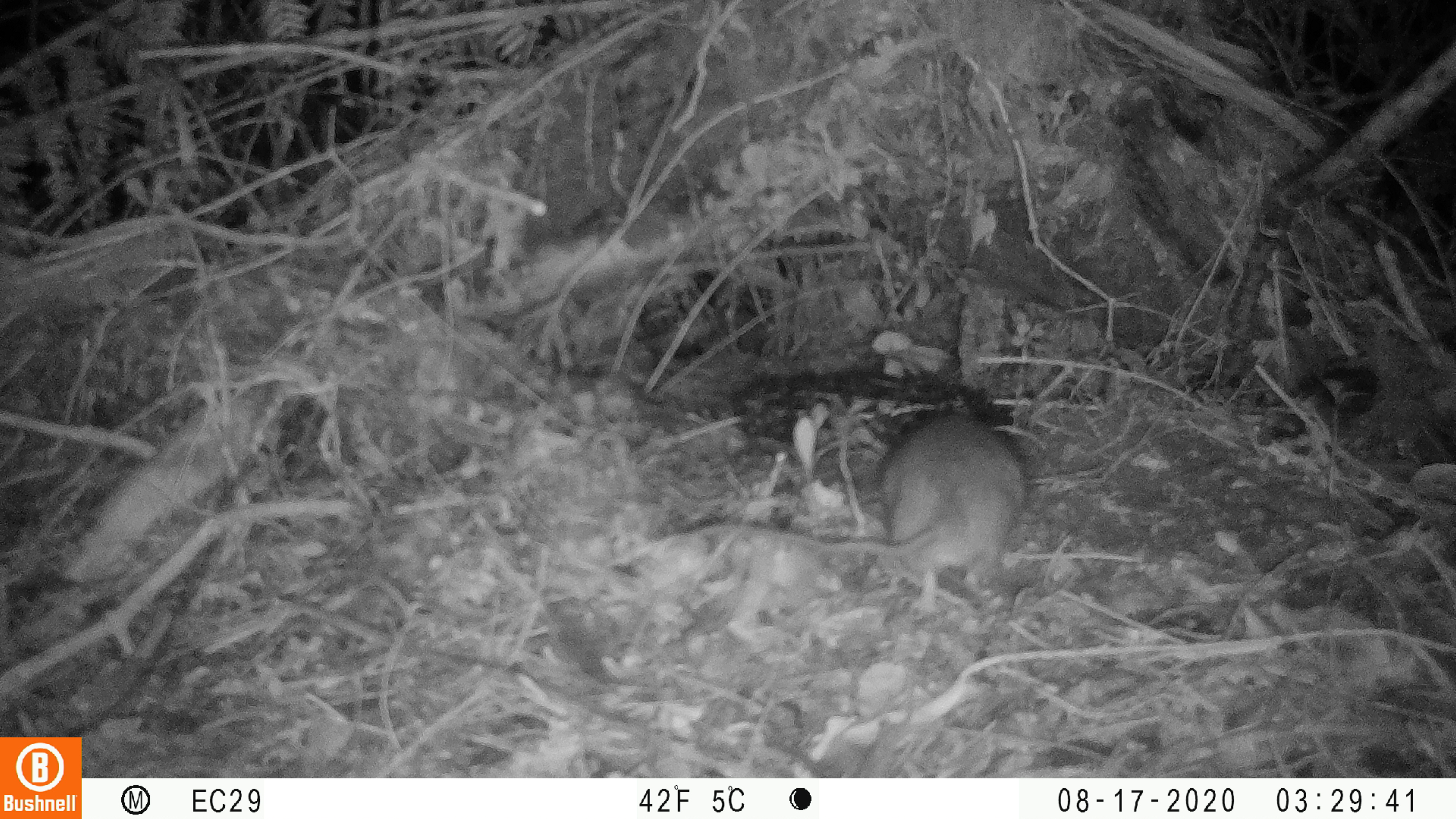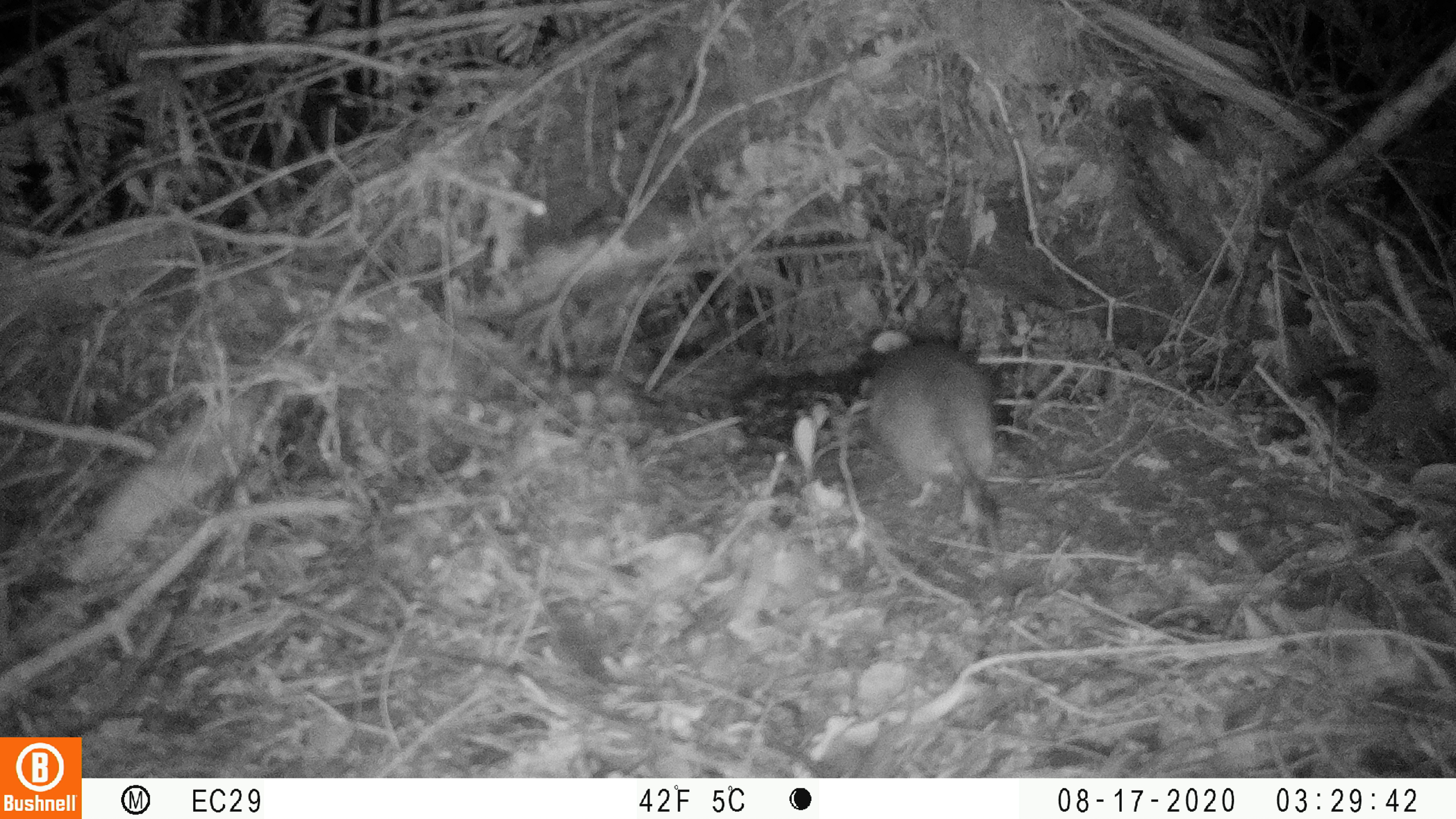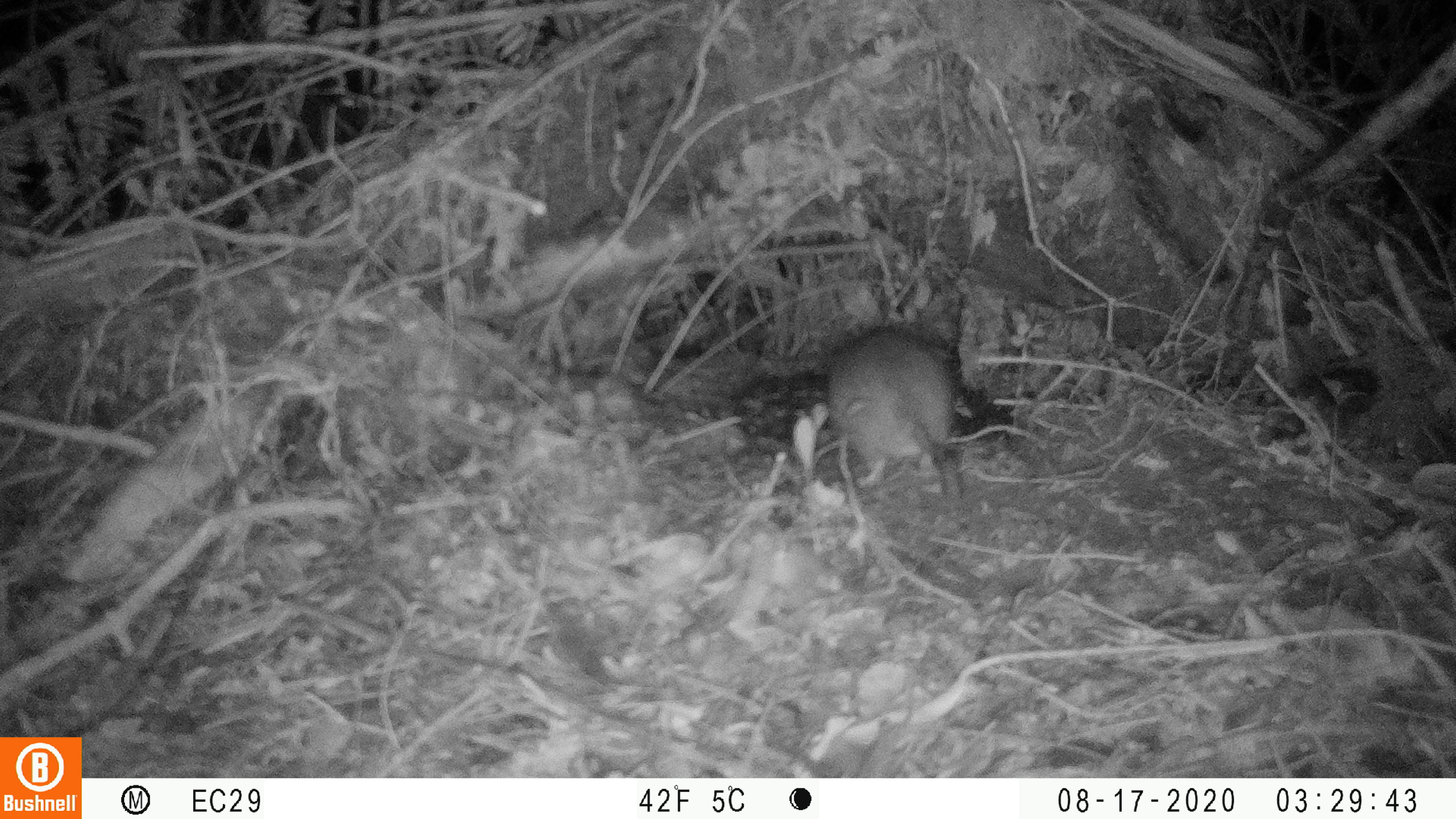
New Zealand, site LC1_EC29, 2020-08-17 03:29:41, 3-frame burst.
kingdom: Animalia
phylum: Chordata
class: Mammalia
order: Rodentia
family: Muridae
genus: Rattus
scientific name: Rattus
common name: rat